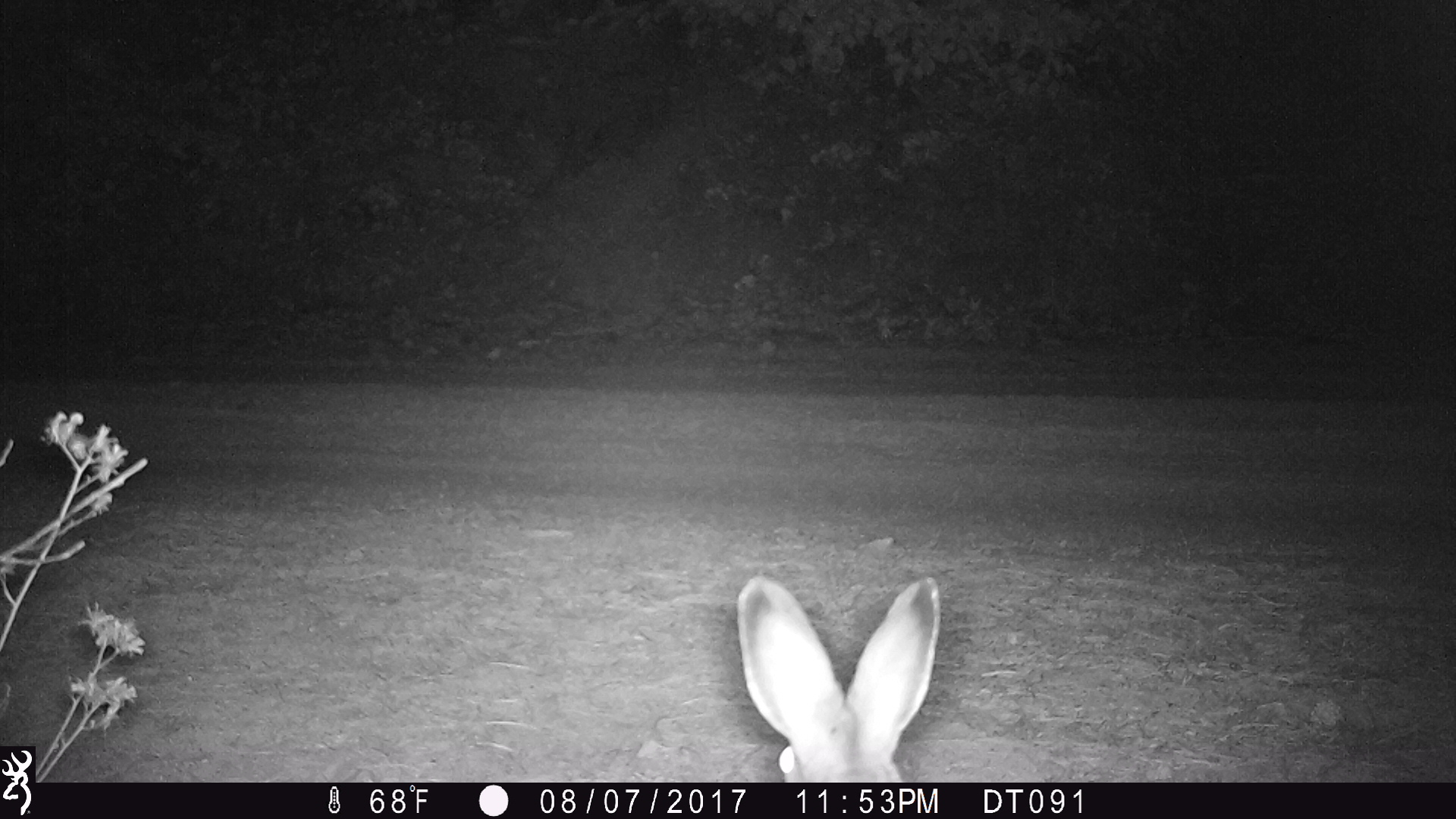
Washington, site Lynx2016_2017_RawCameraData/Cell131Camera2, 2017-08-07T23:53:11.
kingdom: Animalia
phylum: Chordata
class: Mammalia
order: Lagomorpha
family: Leporidae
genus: Lepus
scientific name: Lepus americanus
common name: snowshoe hare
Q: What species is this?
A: Lepus americanus (snowshoe hare).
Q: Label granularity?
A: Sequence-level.